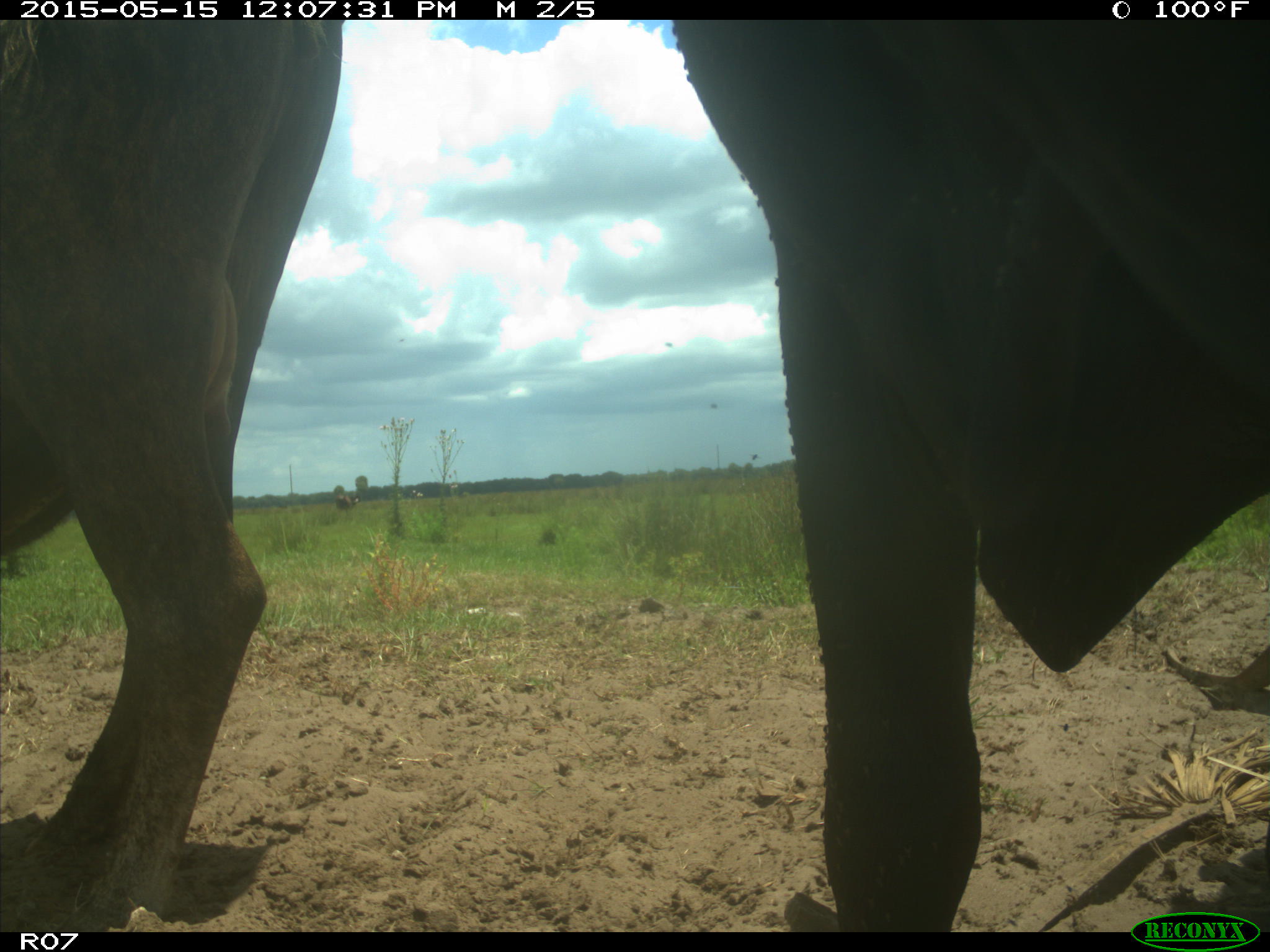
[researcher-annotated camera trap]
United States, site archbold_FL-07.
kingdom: Animalia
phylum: Chordata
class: Mammalia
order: Artiodactyla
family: Bovidae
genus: Bos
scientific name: Bos taurus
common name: domestic cow